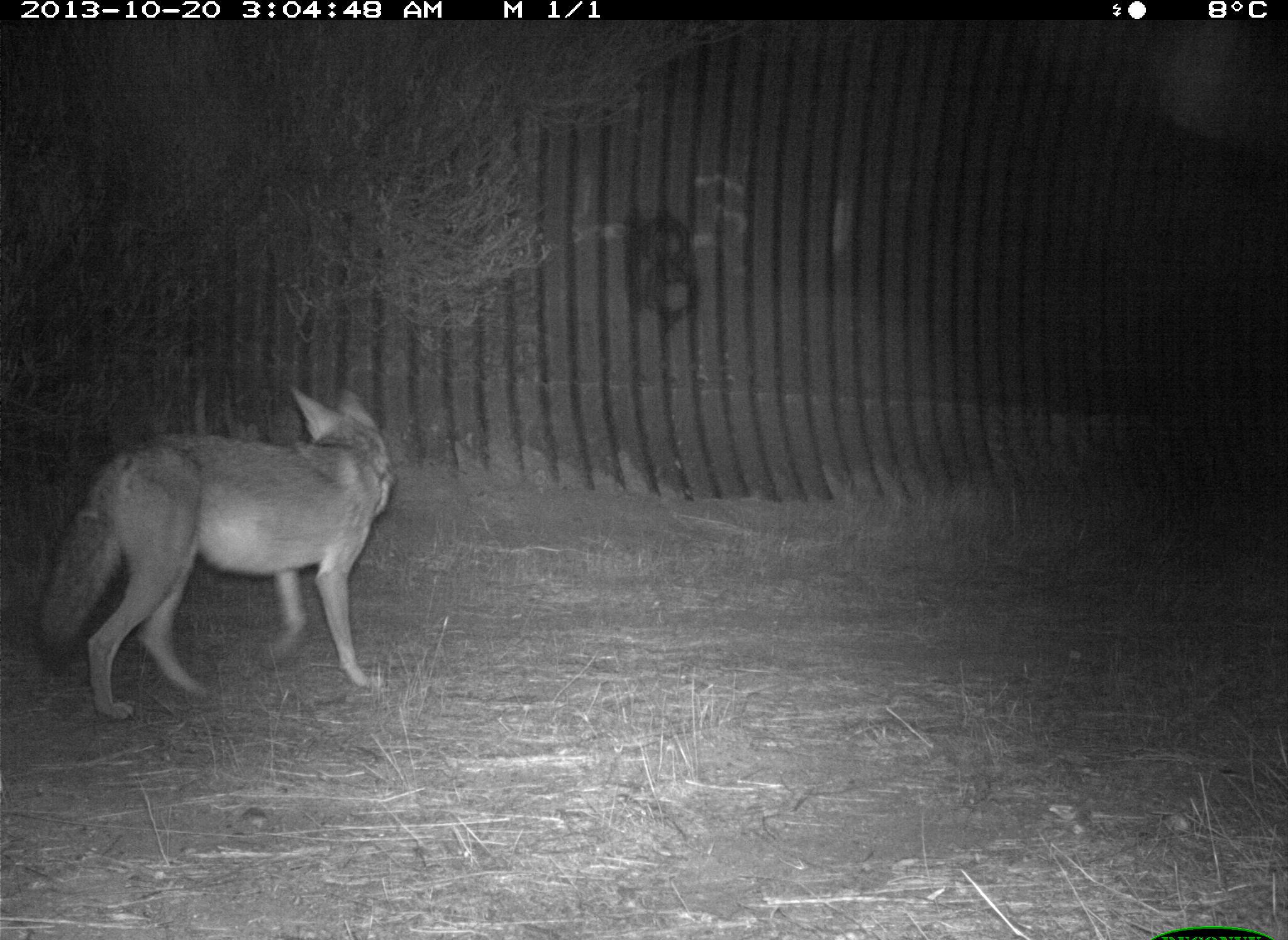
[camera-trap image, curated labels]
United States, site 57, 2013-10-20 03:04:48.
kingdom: Animalia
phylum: Chordata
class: Mammalia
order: Carnivora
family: Canidae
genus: Canis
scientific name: Canis latrans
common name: coyote